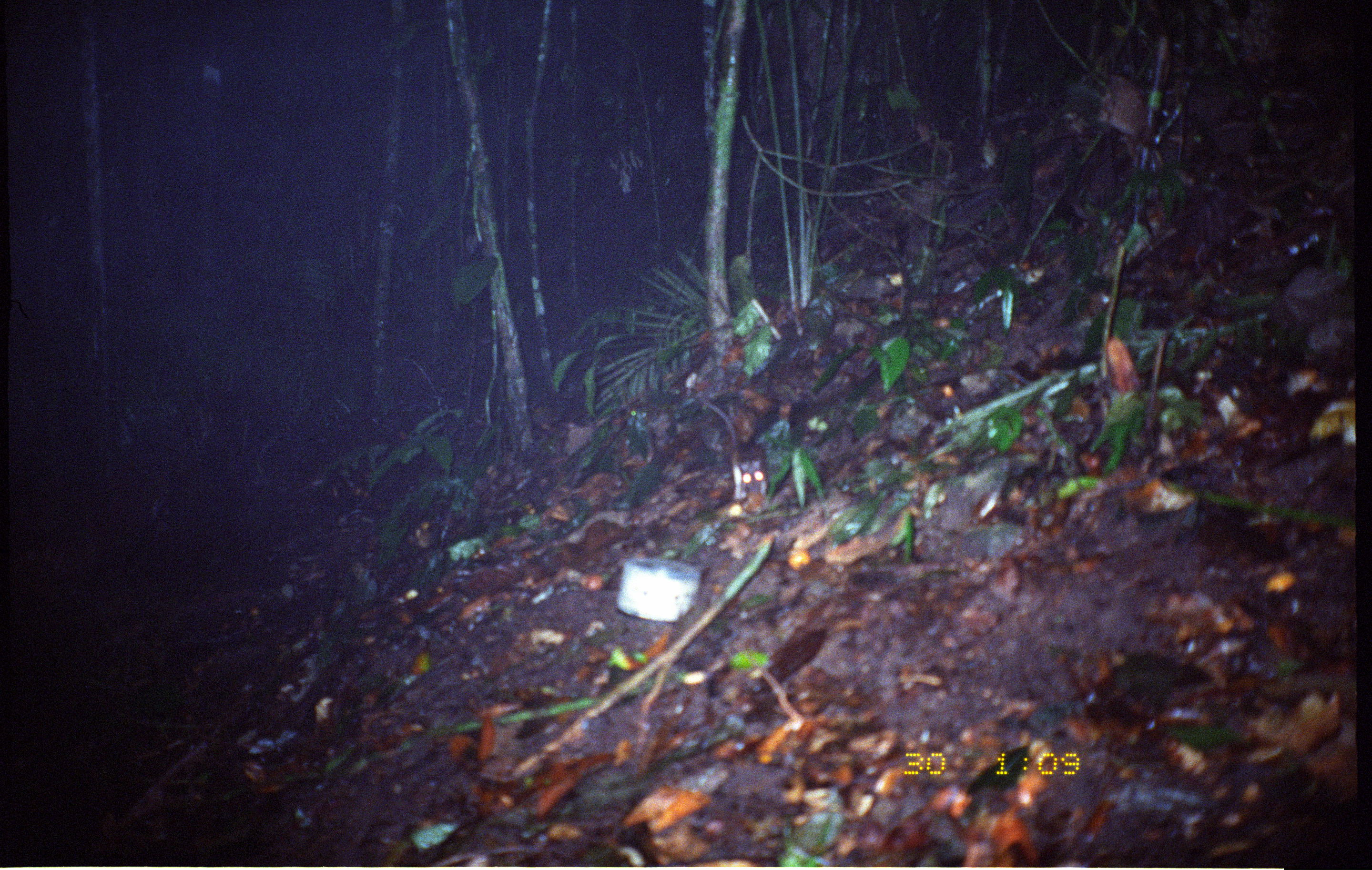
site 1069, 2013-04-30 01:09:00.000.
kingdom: Animalia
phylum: Chordata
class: Mammalia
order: Rodentia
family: Echimyidae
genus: Proechimys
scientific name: Proechimys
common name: south american spiny rats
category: proechimys sp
Proechimys sp (south american spiny rats) (Proechimys).